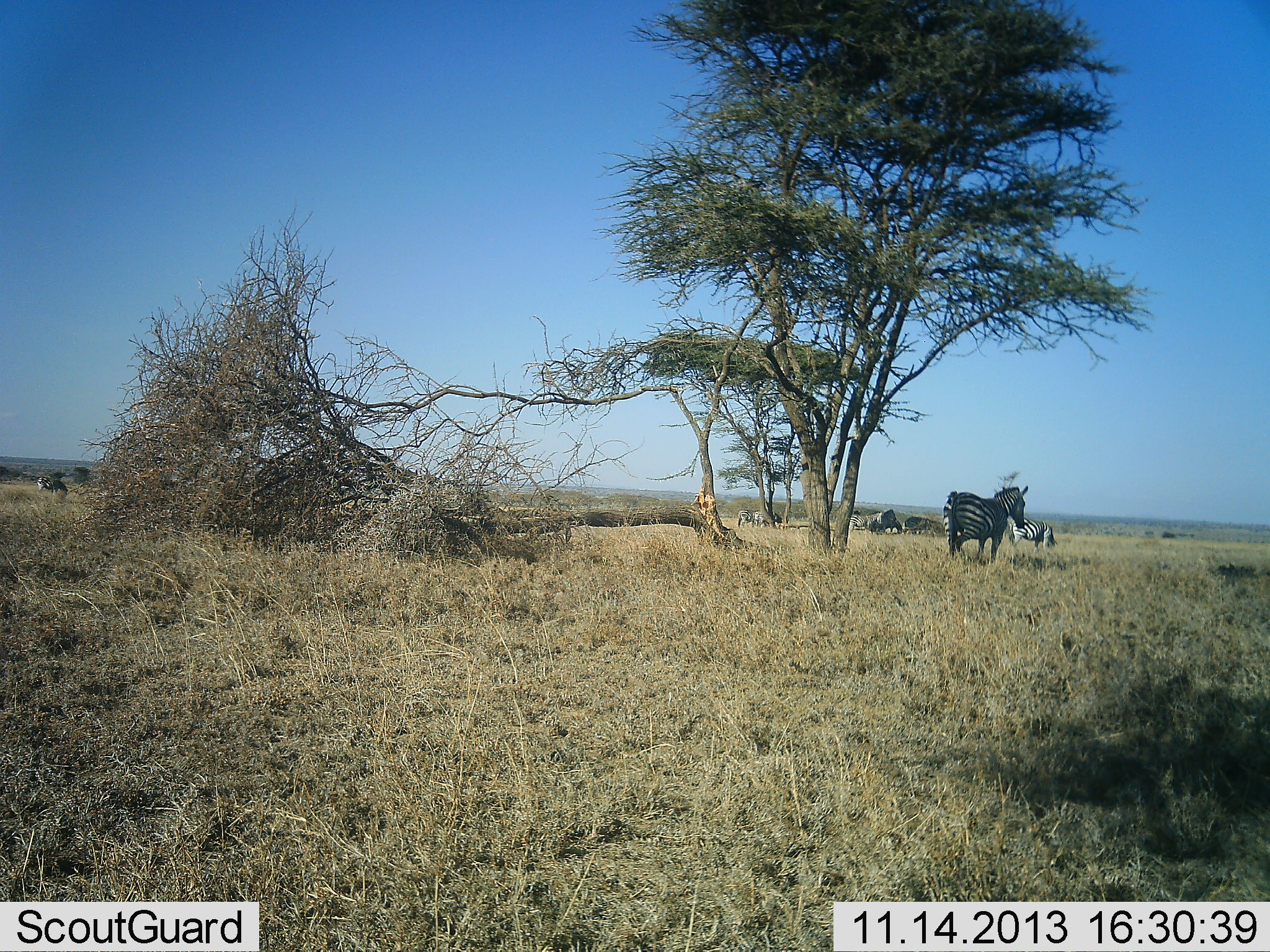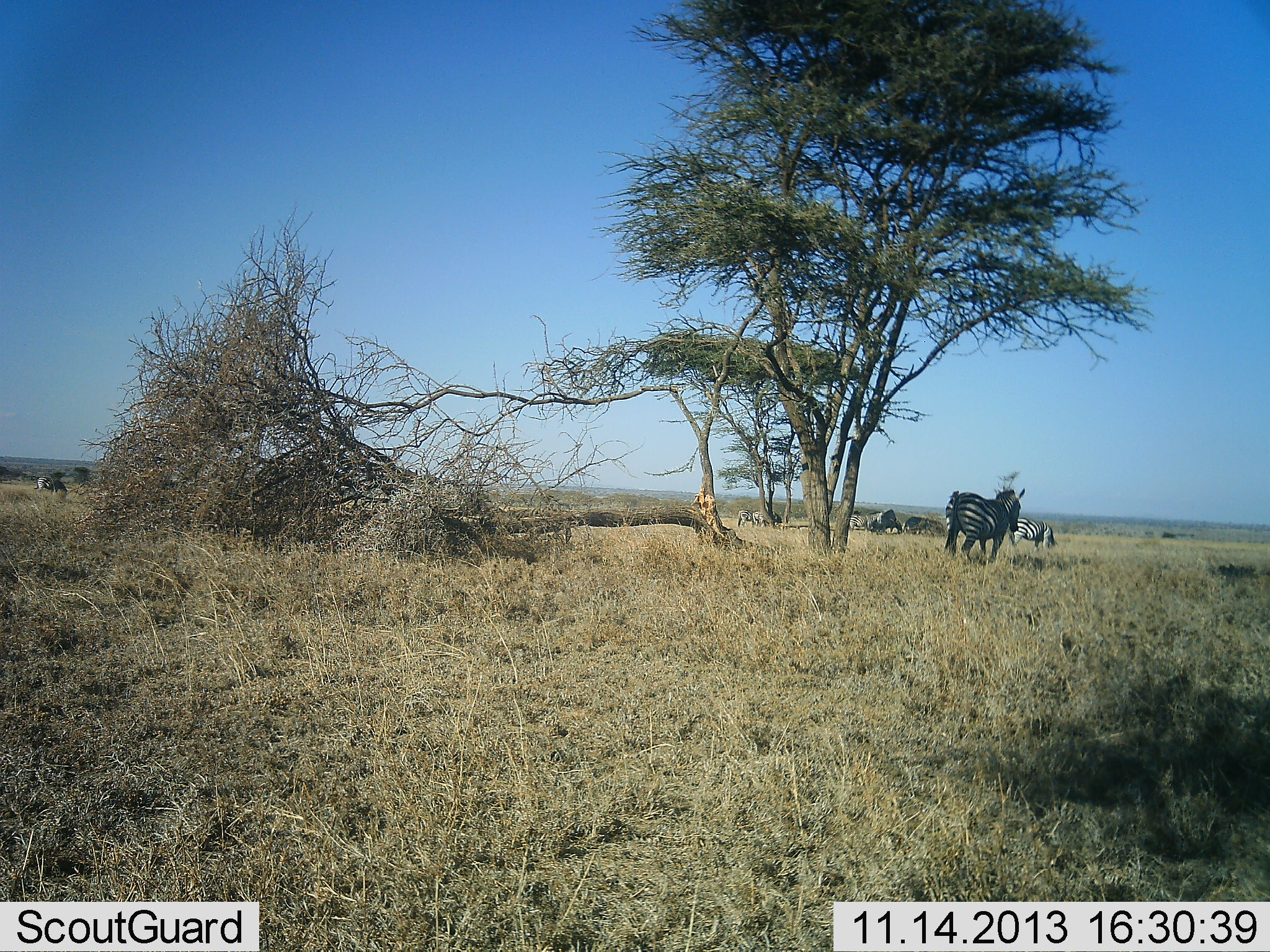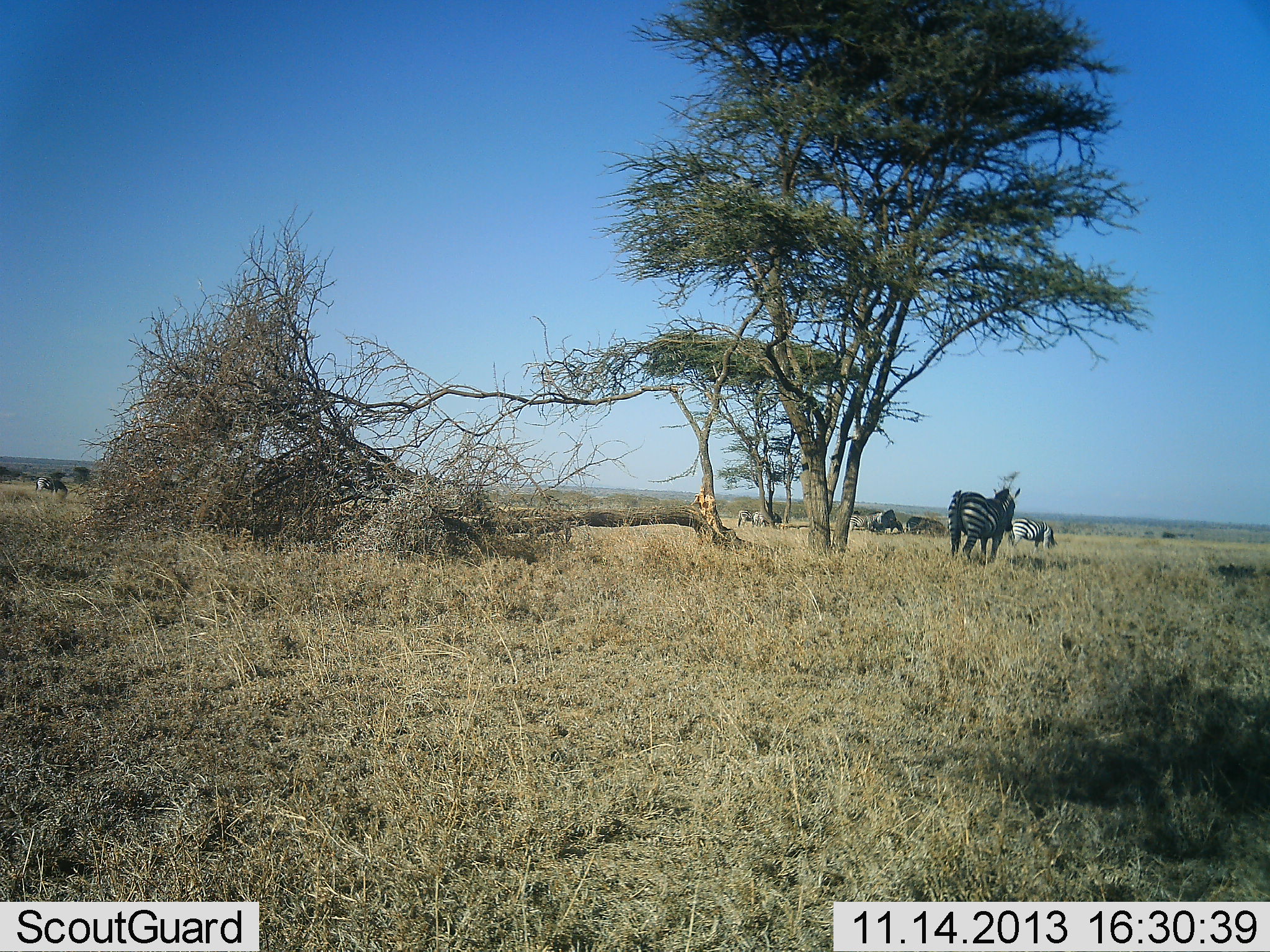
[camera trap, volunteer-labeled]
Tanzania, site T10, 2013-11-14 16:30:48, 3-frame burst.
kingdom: Animalia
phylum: Chordata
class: Mammalia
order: Perissodactyla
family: Equidae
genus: Equus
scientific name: Equus quagga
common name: plains zebra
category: zebra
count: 5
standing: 90%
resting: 20%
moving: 30%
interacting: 0%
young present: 0%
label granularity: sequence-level